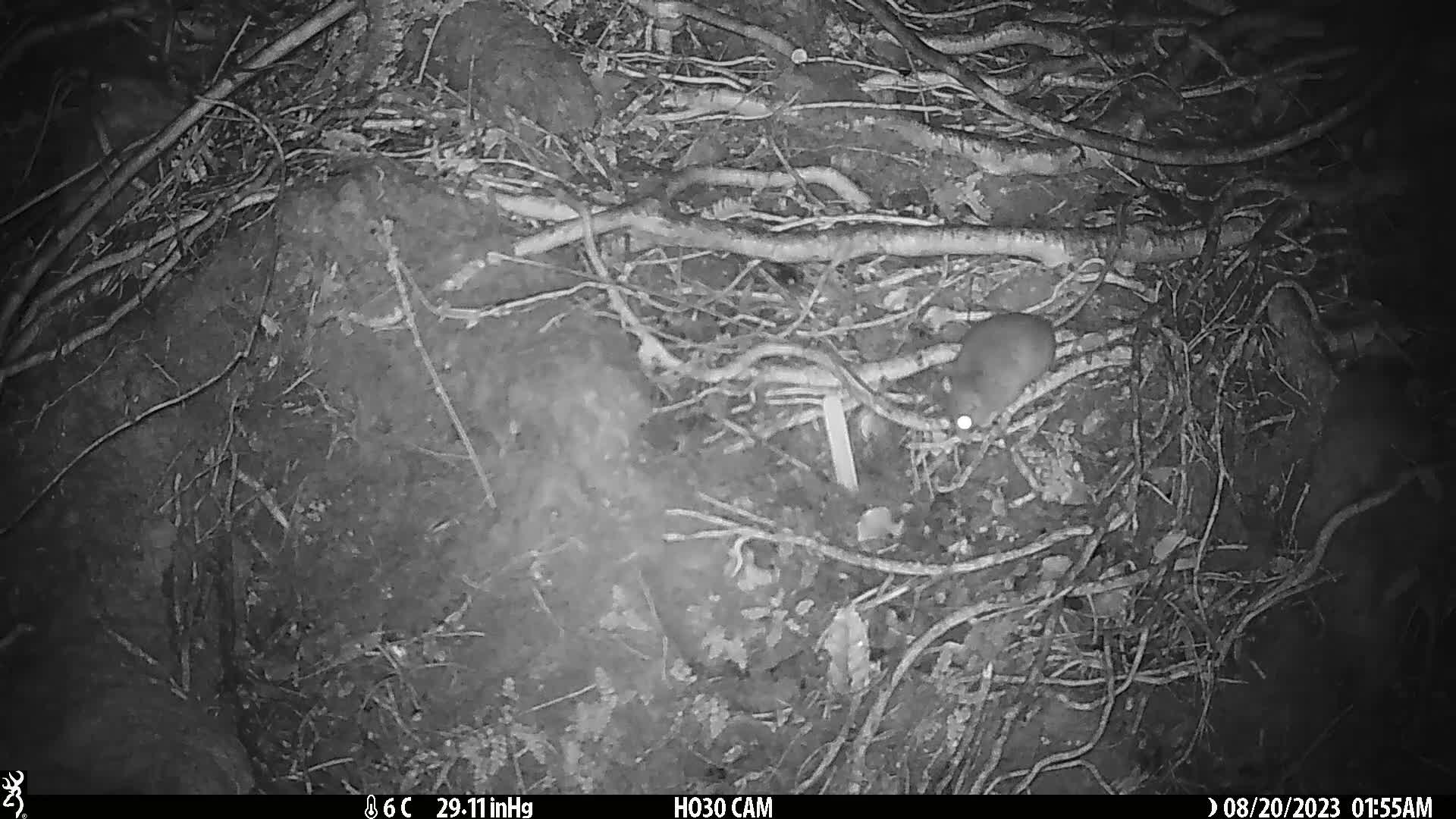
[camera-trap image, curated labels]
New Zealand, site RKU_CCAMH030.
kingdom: Animalia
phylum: Chordata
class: Mammalia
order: Rodentia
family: Muridae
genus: Rattus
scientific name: Rattus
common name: rat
Rat (Rattus).